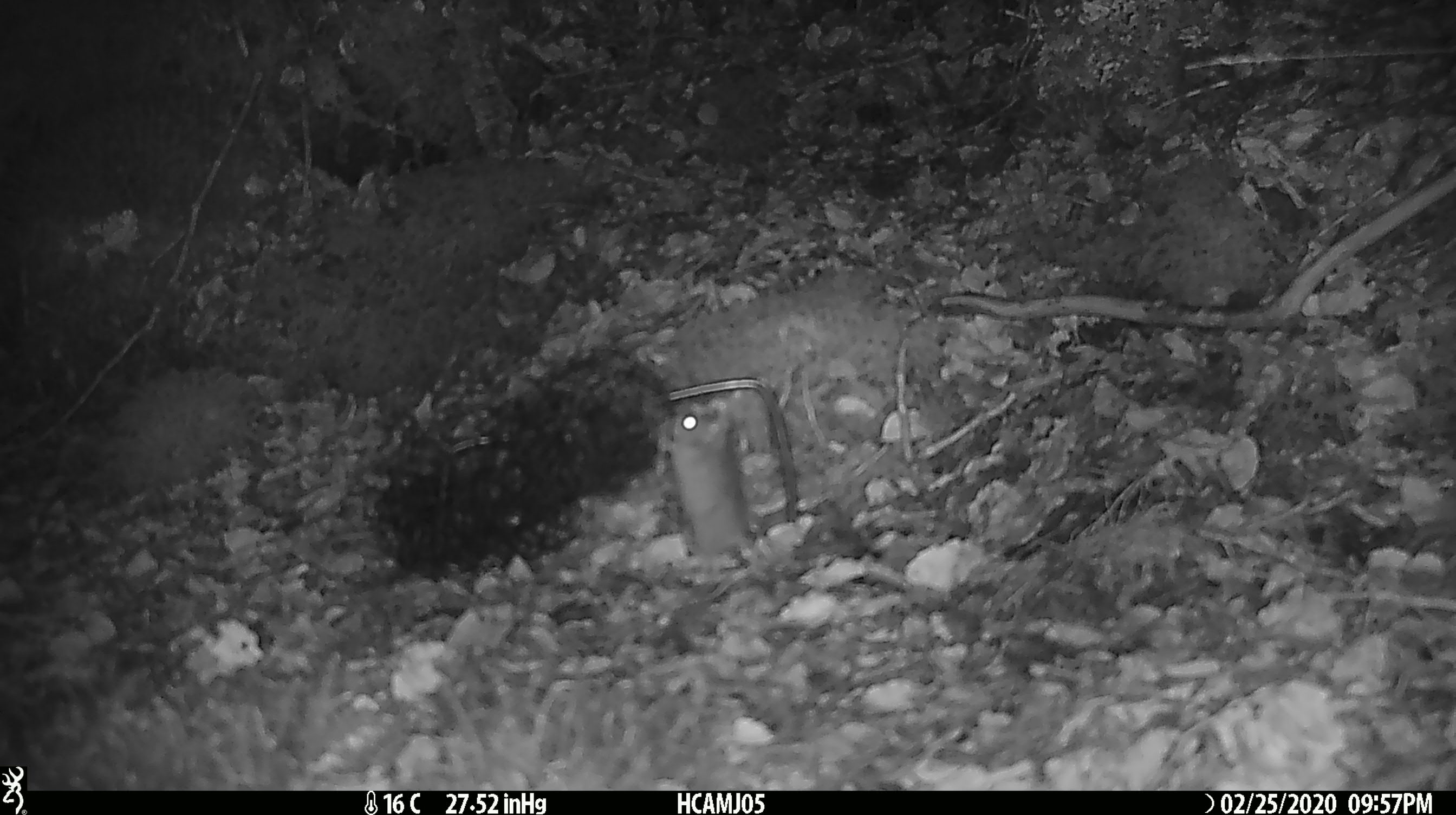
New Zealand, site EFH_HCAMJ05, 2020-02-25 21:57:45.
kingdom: Animalia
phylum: Chordata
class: Mammalia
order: Rodentia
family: Muridae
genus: Mus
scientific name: Mus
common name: mouse